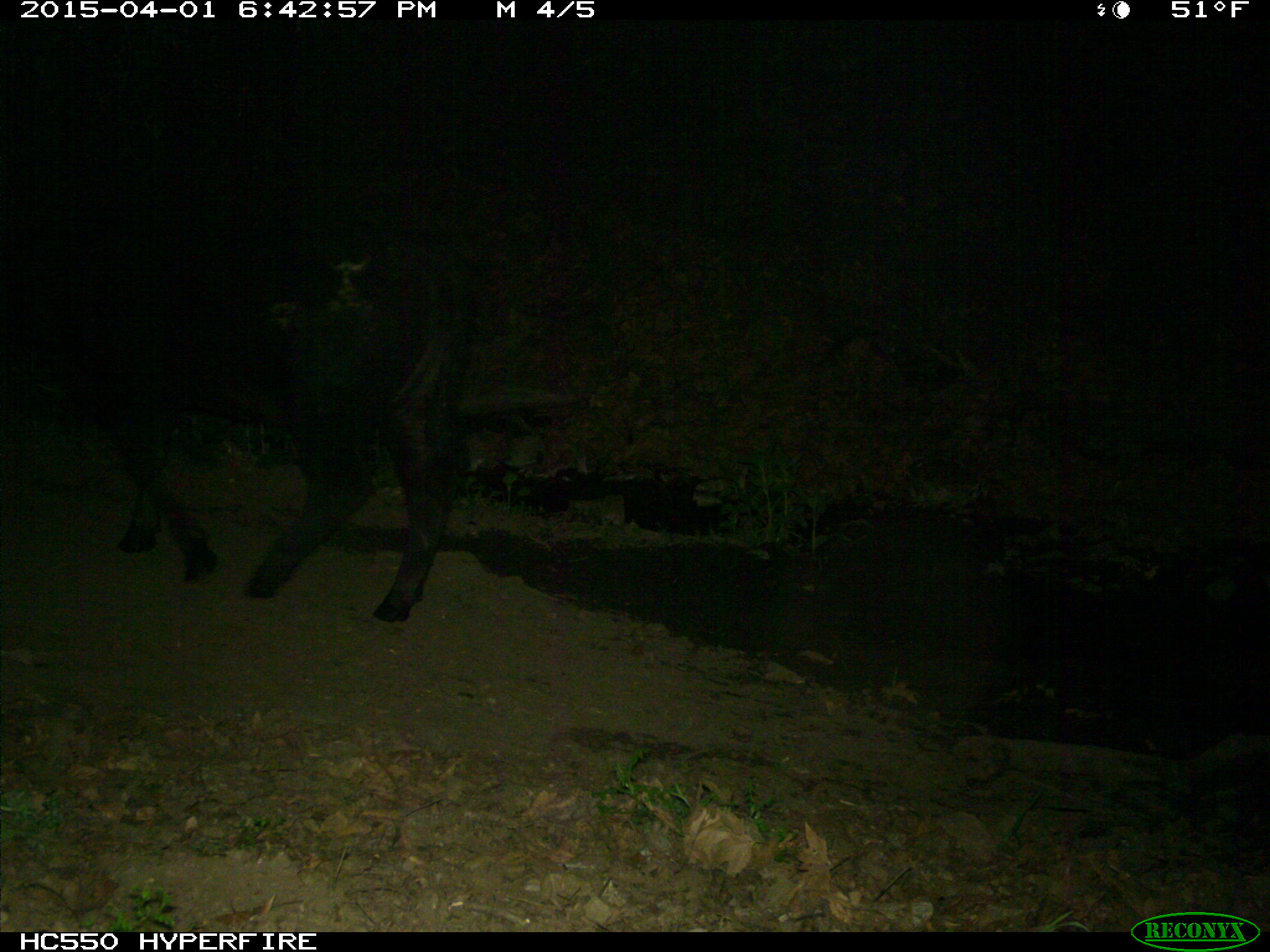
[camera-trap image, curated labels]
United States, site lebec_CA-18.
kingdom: Animalia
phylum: Chordata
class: Mammalia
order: Artiodactyla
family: Bovidae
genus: Bos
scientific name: Bos taurus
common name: domestic cow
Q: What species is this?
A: Bos taurus (domestic cow).